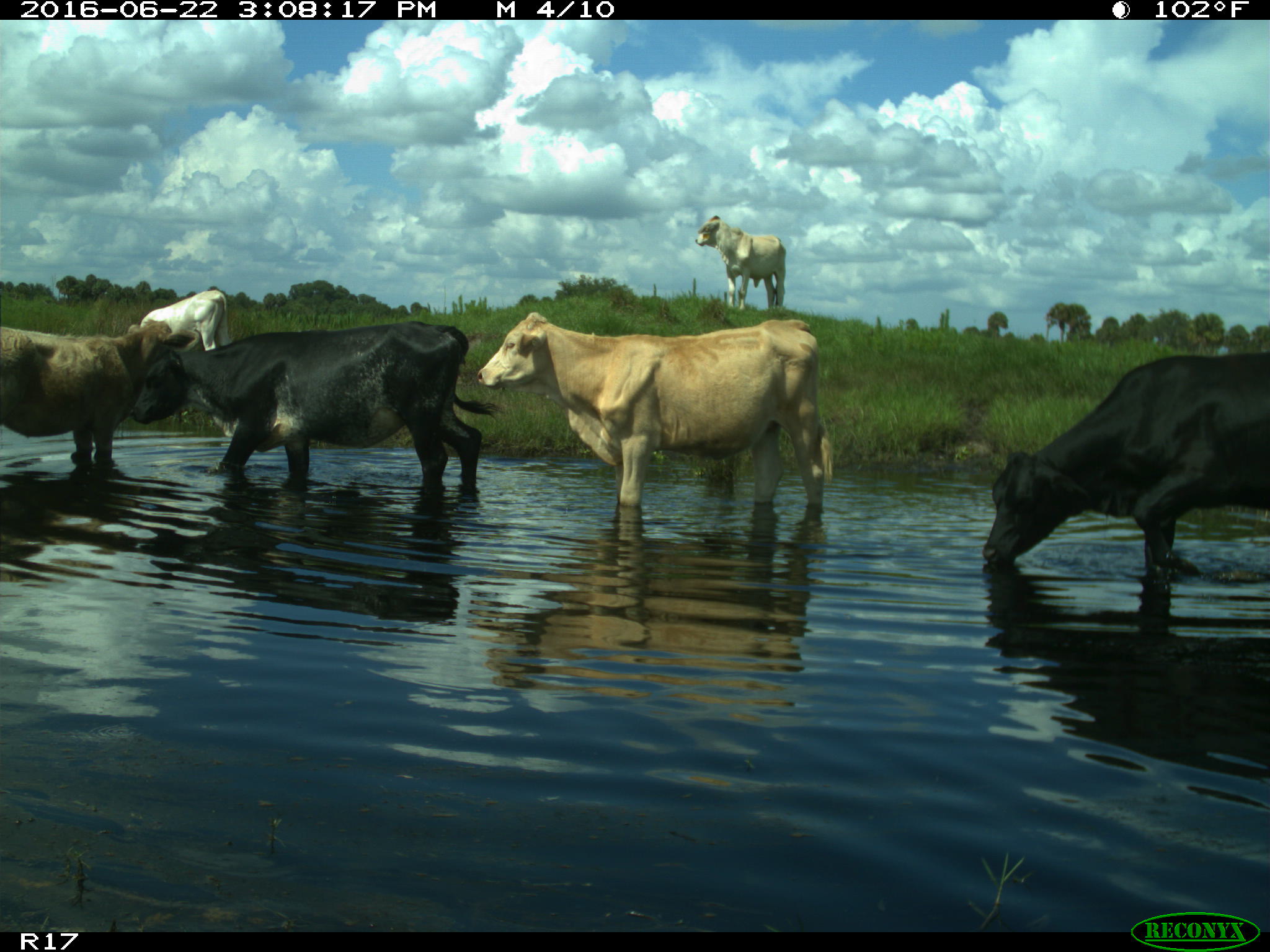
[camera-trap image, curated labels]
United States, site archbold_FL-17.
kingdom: Animalia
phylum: Chordata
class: Mammalia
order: Artiodactyla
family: Bovidae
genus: Bos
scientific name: Bos taurus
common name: domestic cow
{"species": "Bos taurus (domestic cow)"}